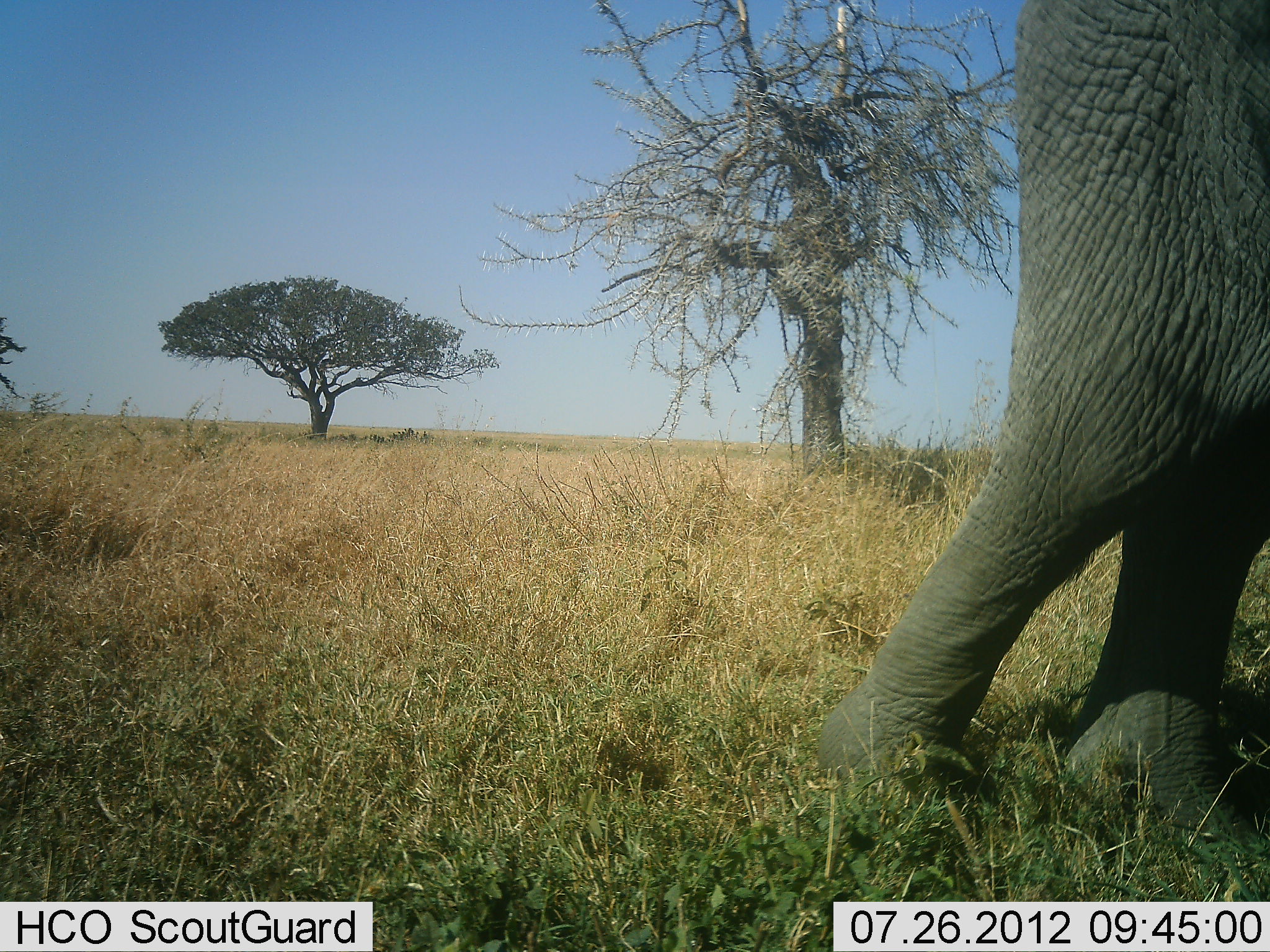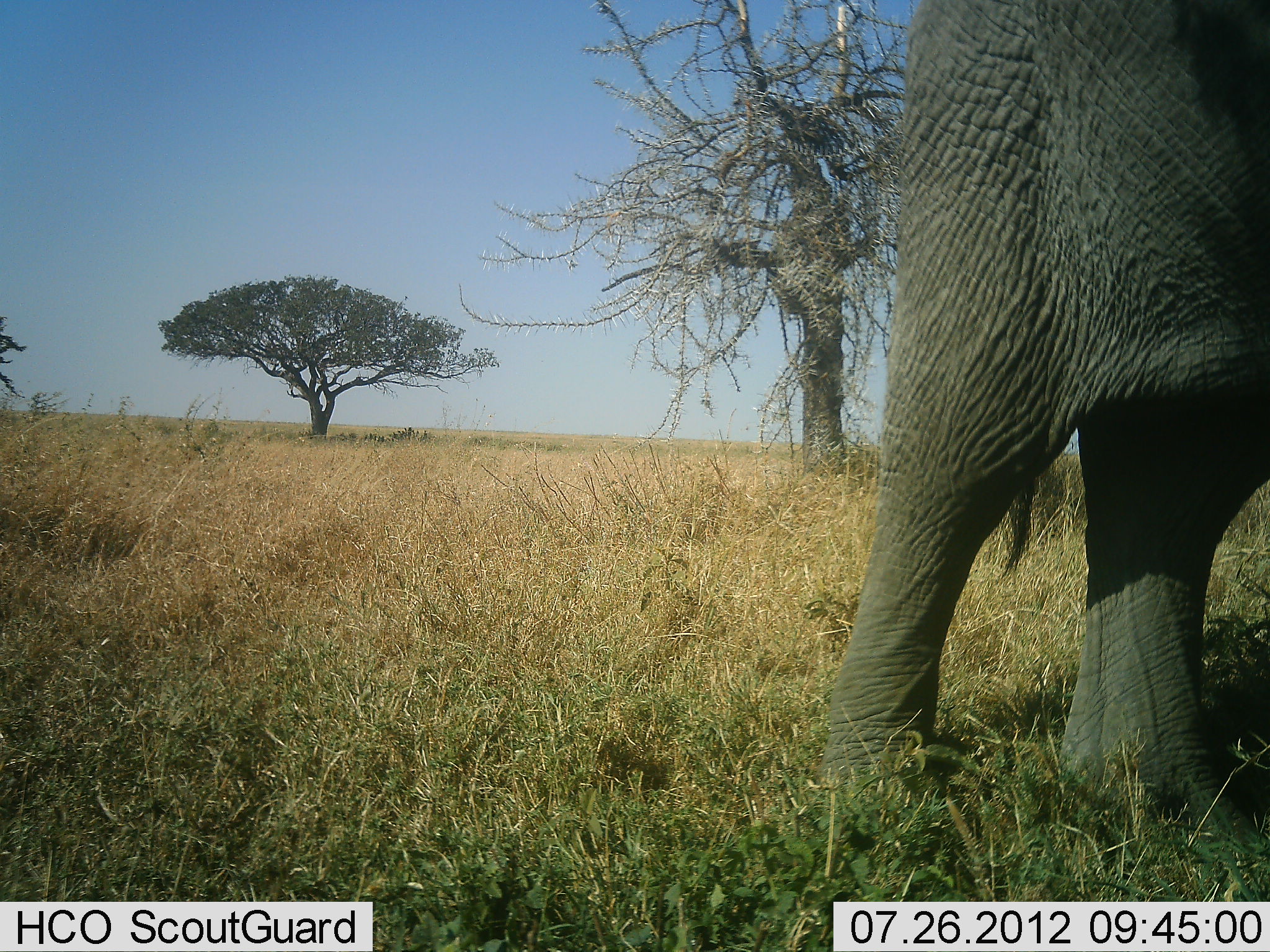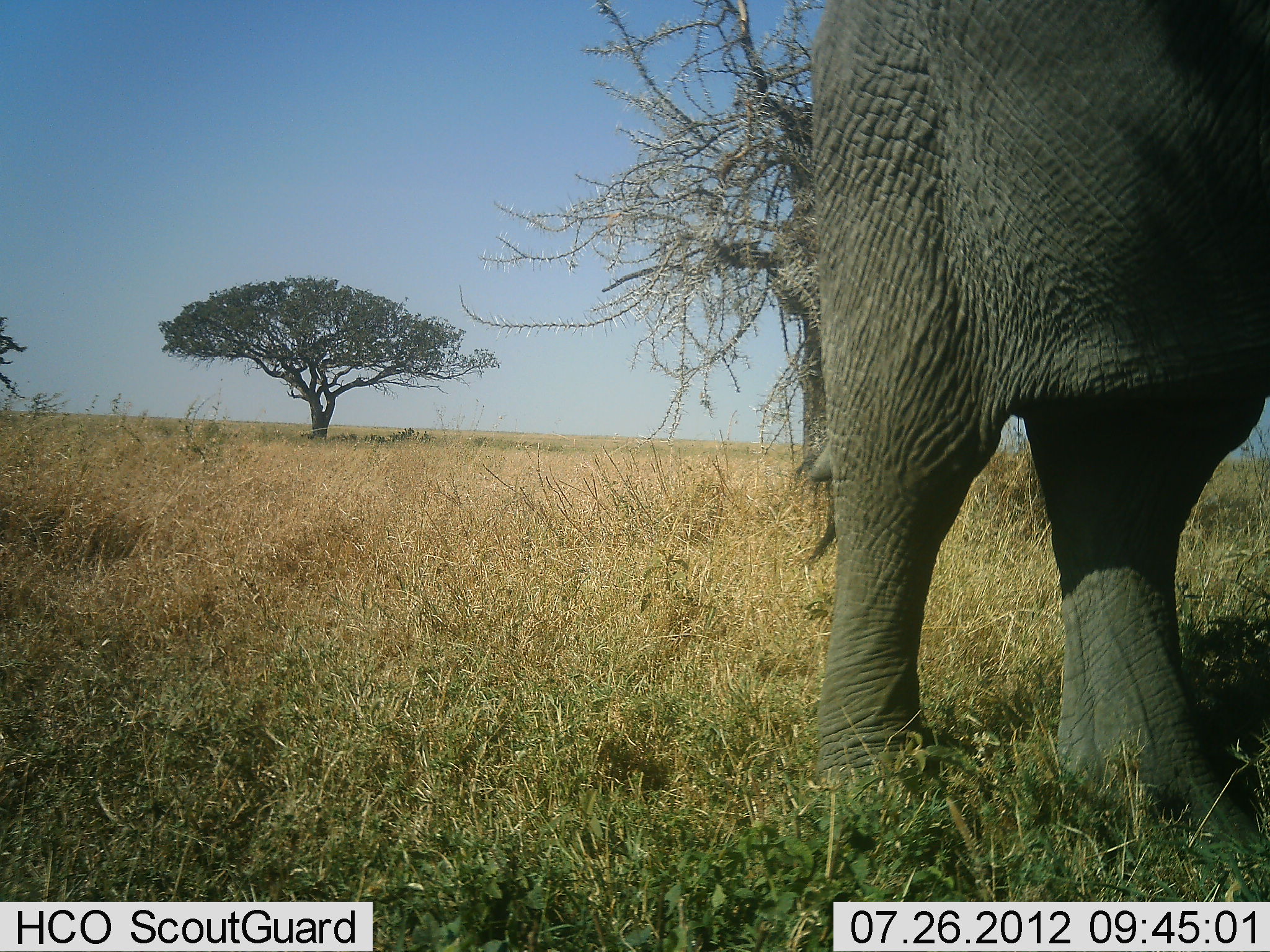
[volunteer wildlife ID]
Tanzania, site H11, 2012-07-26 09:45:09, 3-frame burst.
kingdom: Animalia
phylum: Chordata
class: Mammalia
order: Proboscidea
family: Elephantidae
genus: Loxodonta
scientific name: Loxodonta africana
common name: african bush elephant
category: elephant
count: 1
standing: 70%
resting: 0%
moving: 30%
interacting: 0%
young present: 0%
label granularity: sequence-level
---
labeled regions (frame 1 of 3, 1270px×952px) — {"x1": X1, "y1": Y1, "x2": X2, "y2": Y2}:
animal: {"x1": 815, "y1": 0, "x2": 1268, "y2": 885}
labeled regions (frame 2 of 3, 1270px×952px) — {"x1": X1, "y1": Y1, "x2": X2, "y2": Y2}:
animal: {"x1": 815, "y1": 0, "x2": 1270, "y2": 902}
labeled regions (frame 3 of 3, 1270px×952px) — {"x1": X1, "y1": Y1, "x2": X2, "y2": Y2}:
animal: {"x1": 812, "y1": 2, "x2": 1269, "y2": 901}